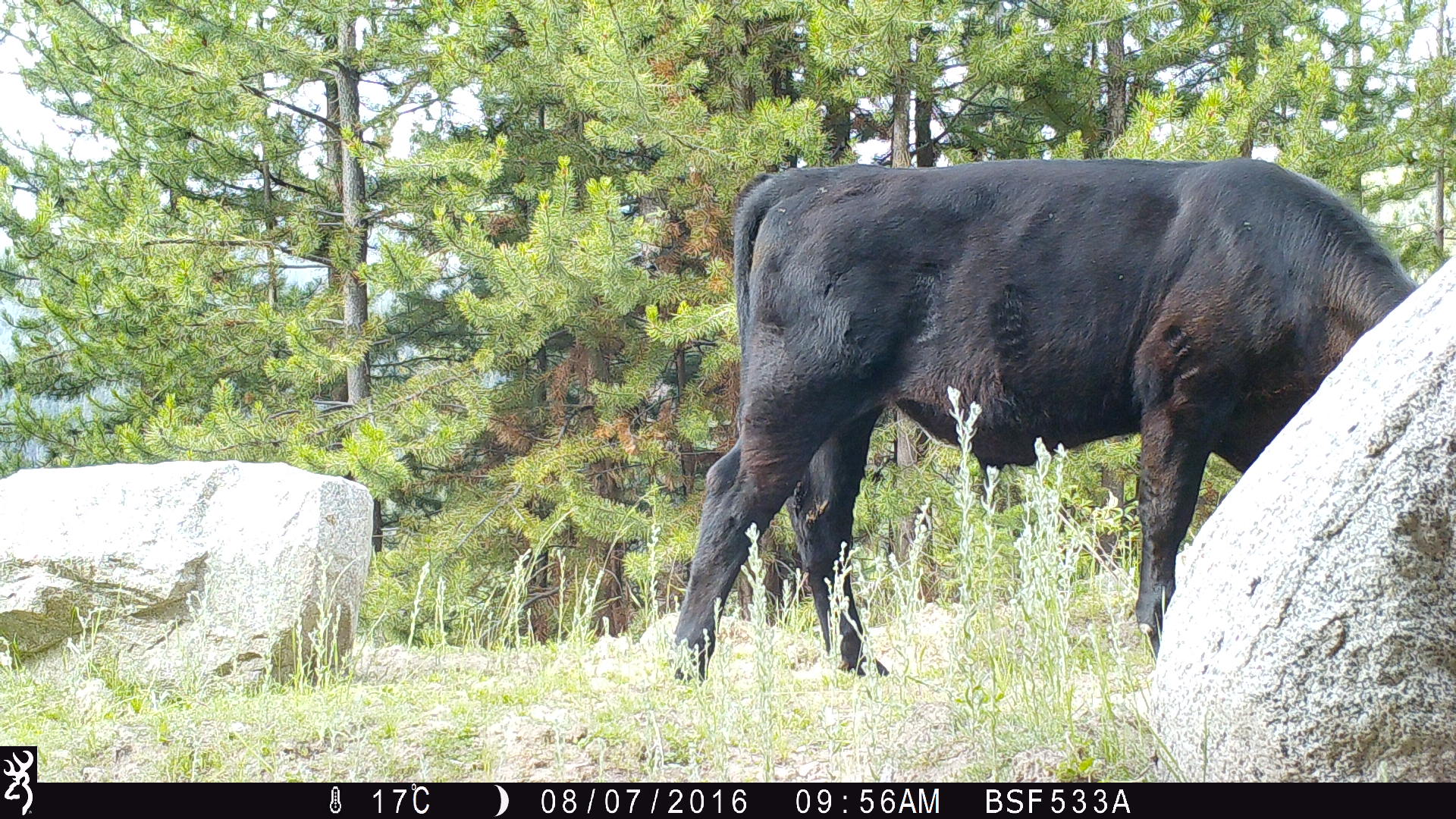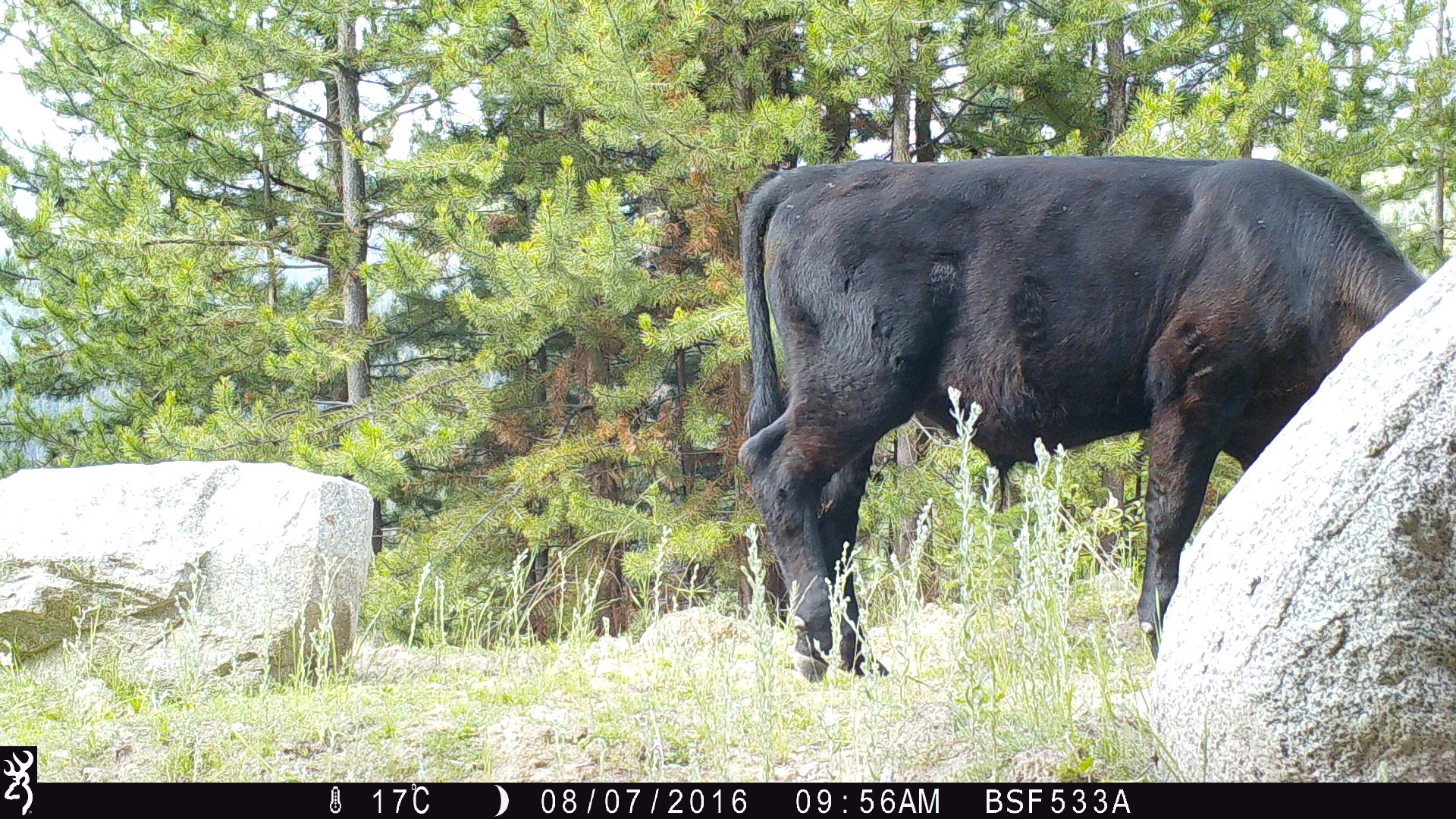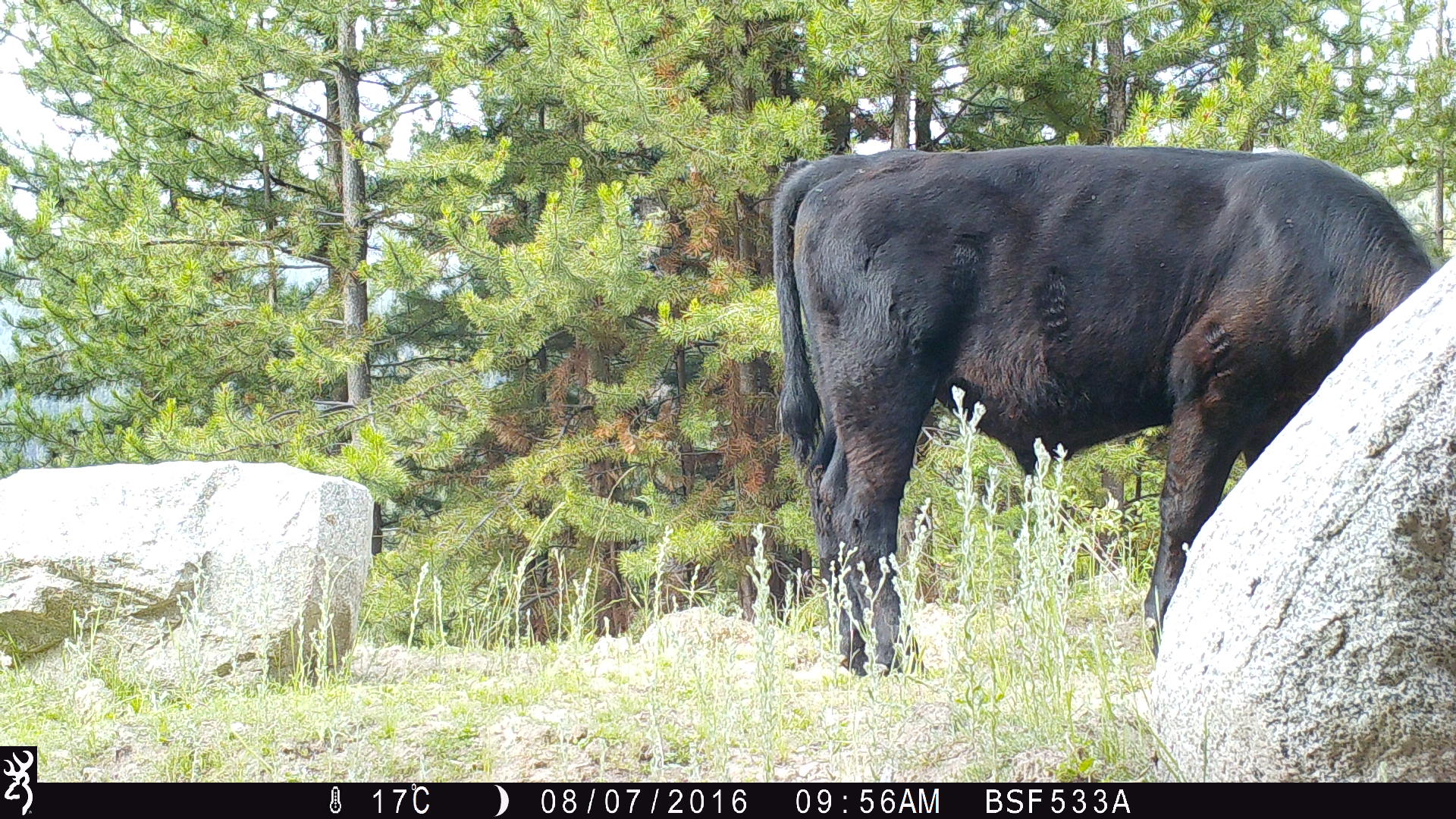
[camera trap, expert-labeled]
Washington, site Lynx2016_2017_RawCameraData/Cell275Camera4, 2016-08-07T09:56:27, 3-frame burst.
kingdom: Animalia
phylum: Chordata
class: Mammalia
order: Artiodactyla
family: Bovidae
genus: Bos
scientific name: Bos taurus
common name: domestic cattle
Domestic cattle (Bos taurus). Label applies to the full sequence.